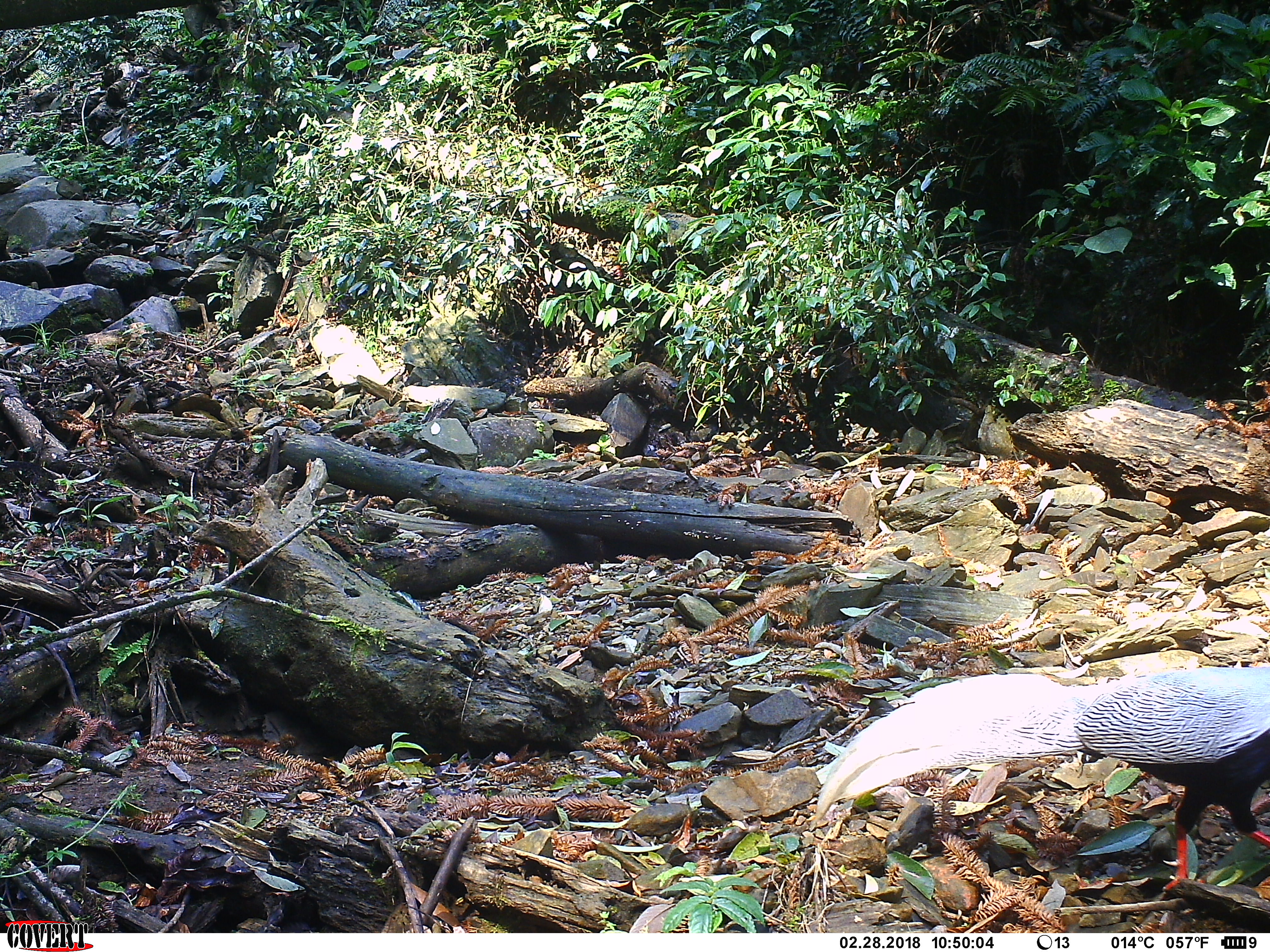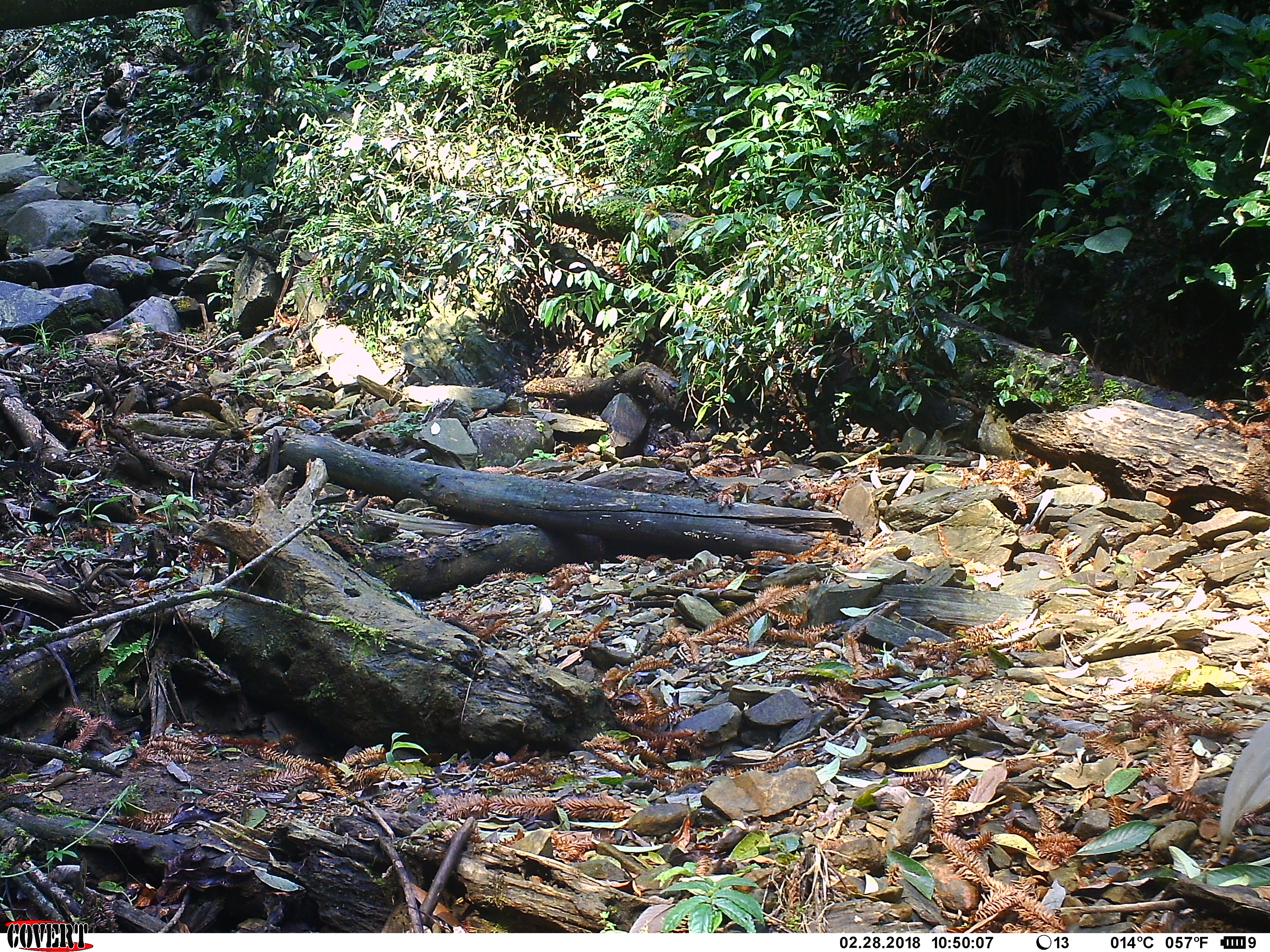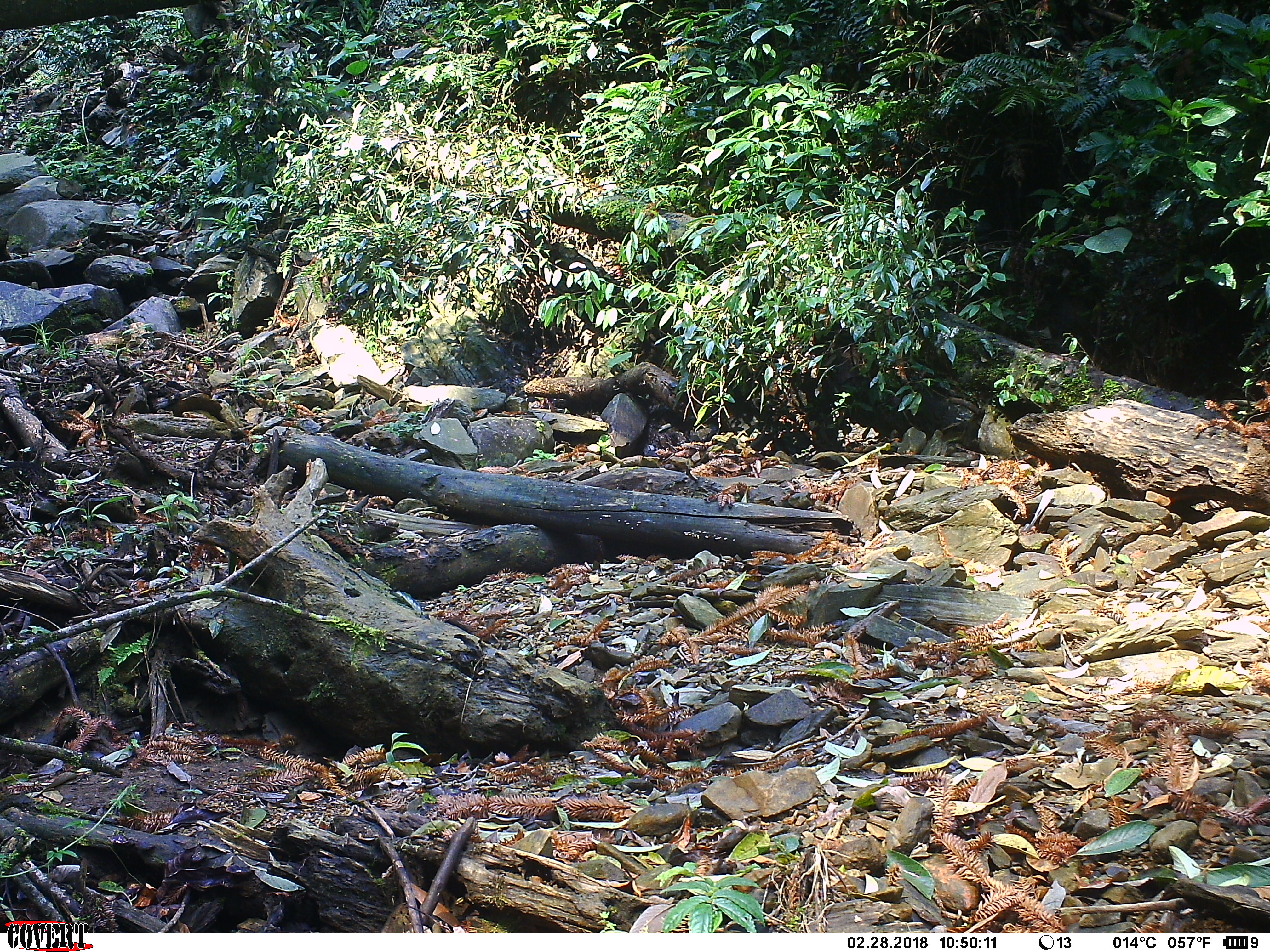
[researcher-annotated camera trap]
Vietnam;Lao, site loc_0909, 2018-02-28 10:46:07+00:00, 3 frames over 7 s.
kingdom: Animalia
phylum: Chordata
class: Aves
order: Galliformes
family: Phasianidae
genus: Lophura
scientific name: Lophura nycthemera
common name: silver pheasant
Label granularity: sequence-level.